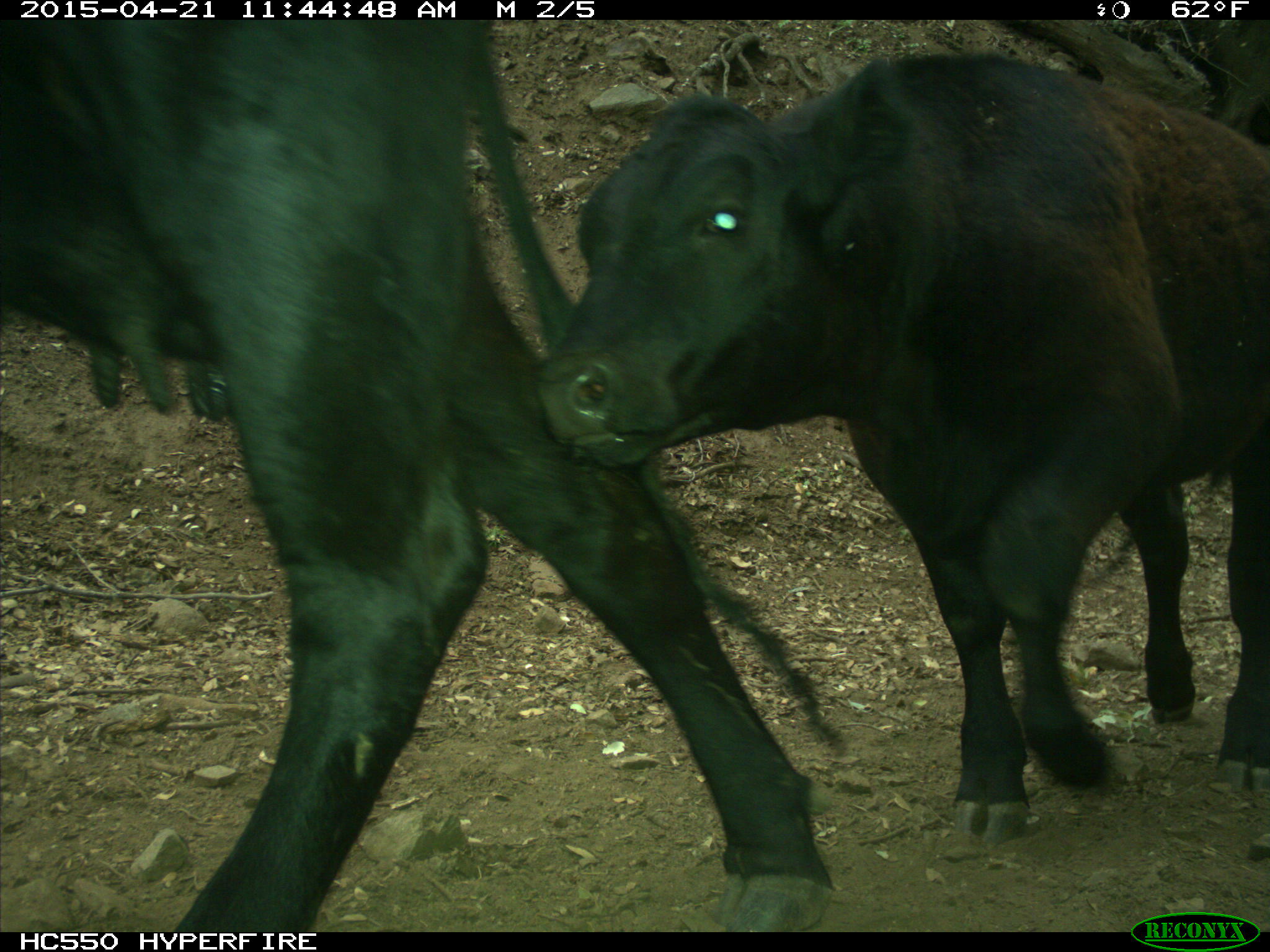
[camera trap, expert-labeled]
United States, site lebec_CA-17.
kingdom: Animalia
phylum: Chordata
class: Mammalia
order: Artiodactyla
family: Bovidae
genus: Bos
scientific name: Bos taurus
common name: domestic cow